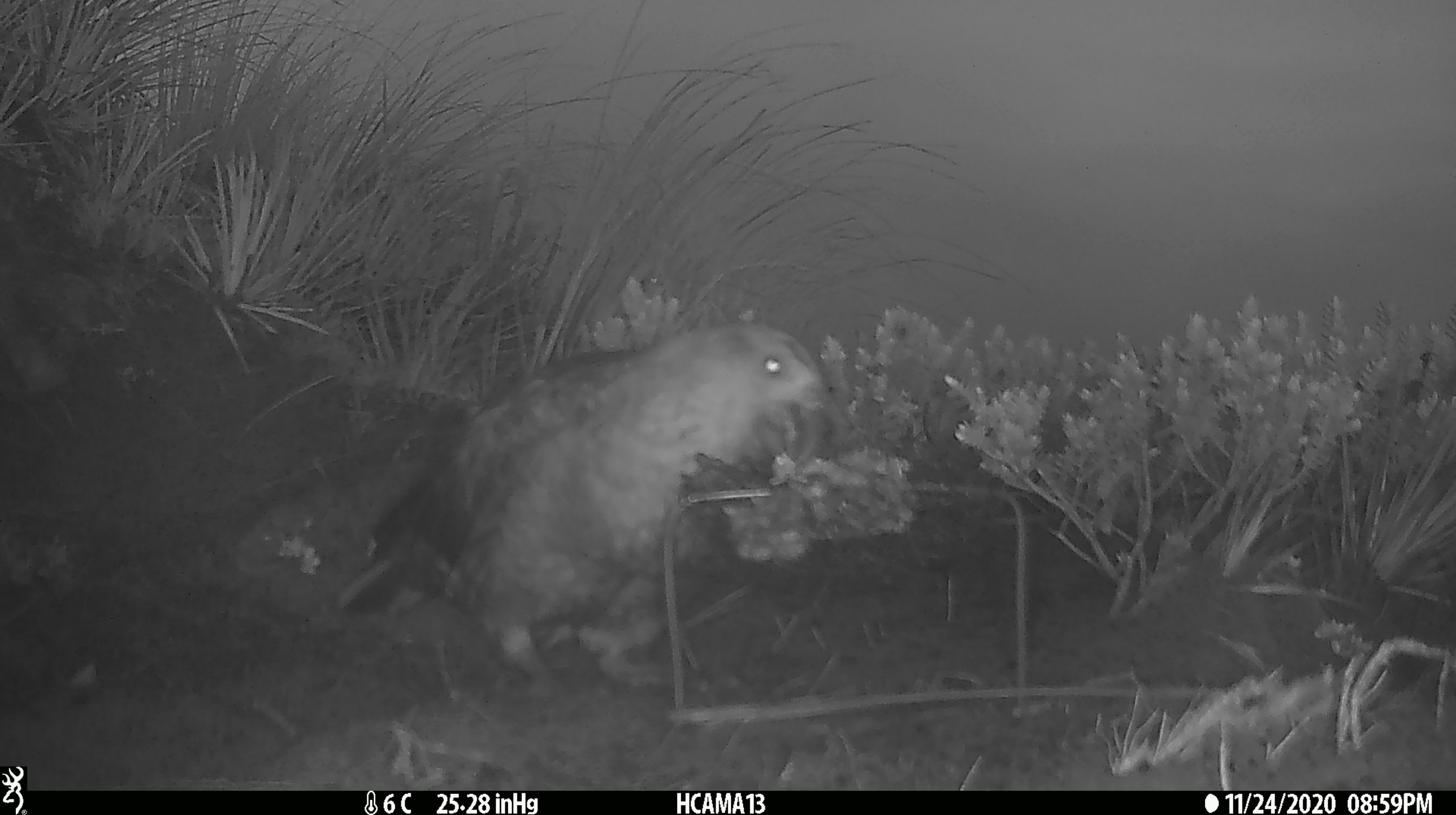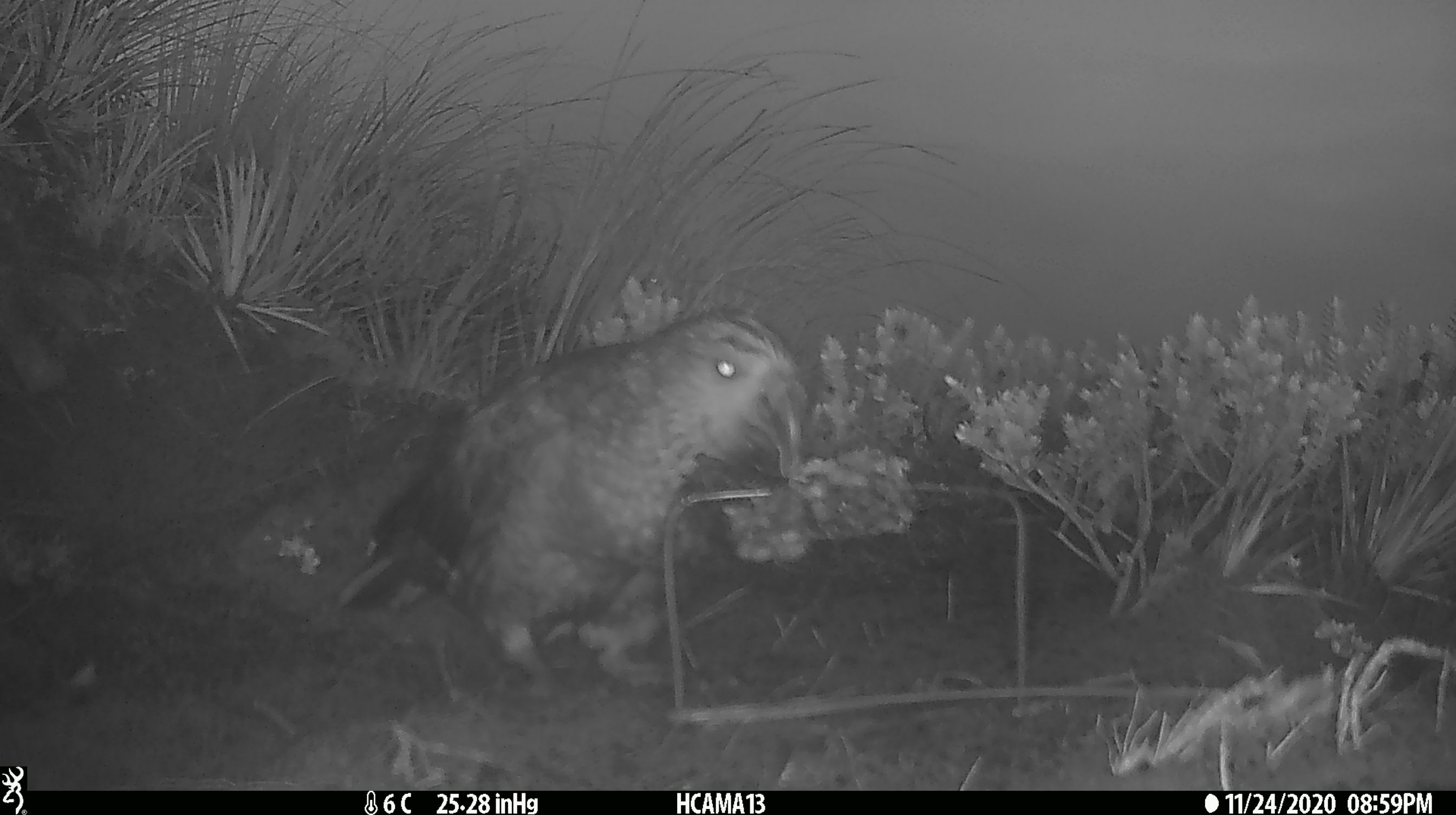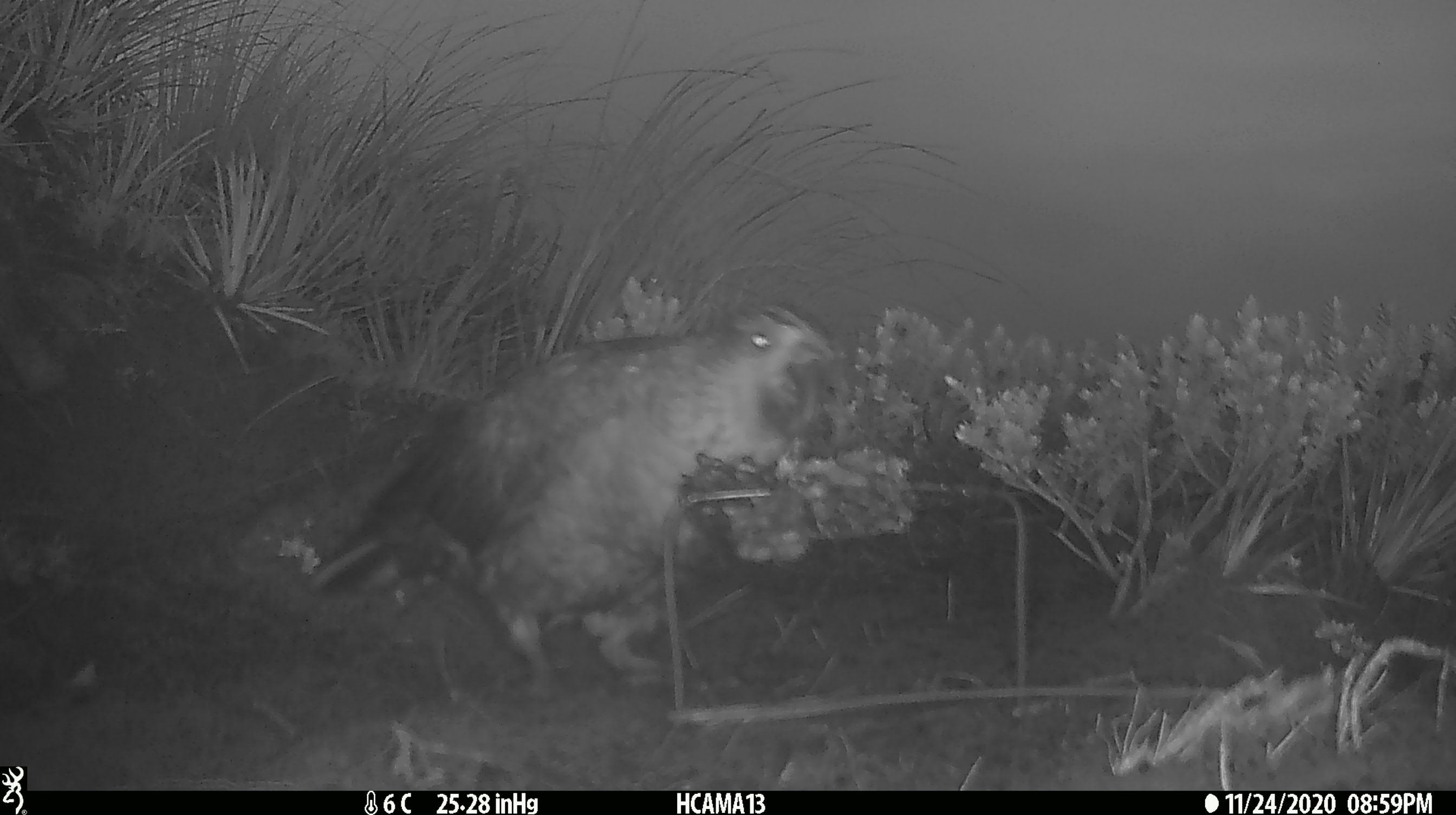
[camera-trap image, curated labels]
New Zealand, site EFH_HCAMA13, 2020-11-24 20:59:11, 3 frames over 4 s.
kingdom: Animalia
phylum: Chordata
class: Aves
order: Psittaciformes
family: Strigopidae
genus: Nestor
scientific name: Nestor notabilis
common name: kea